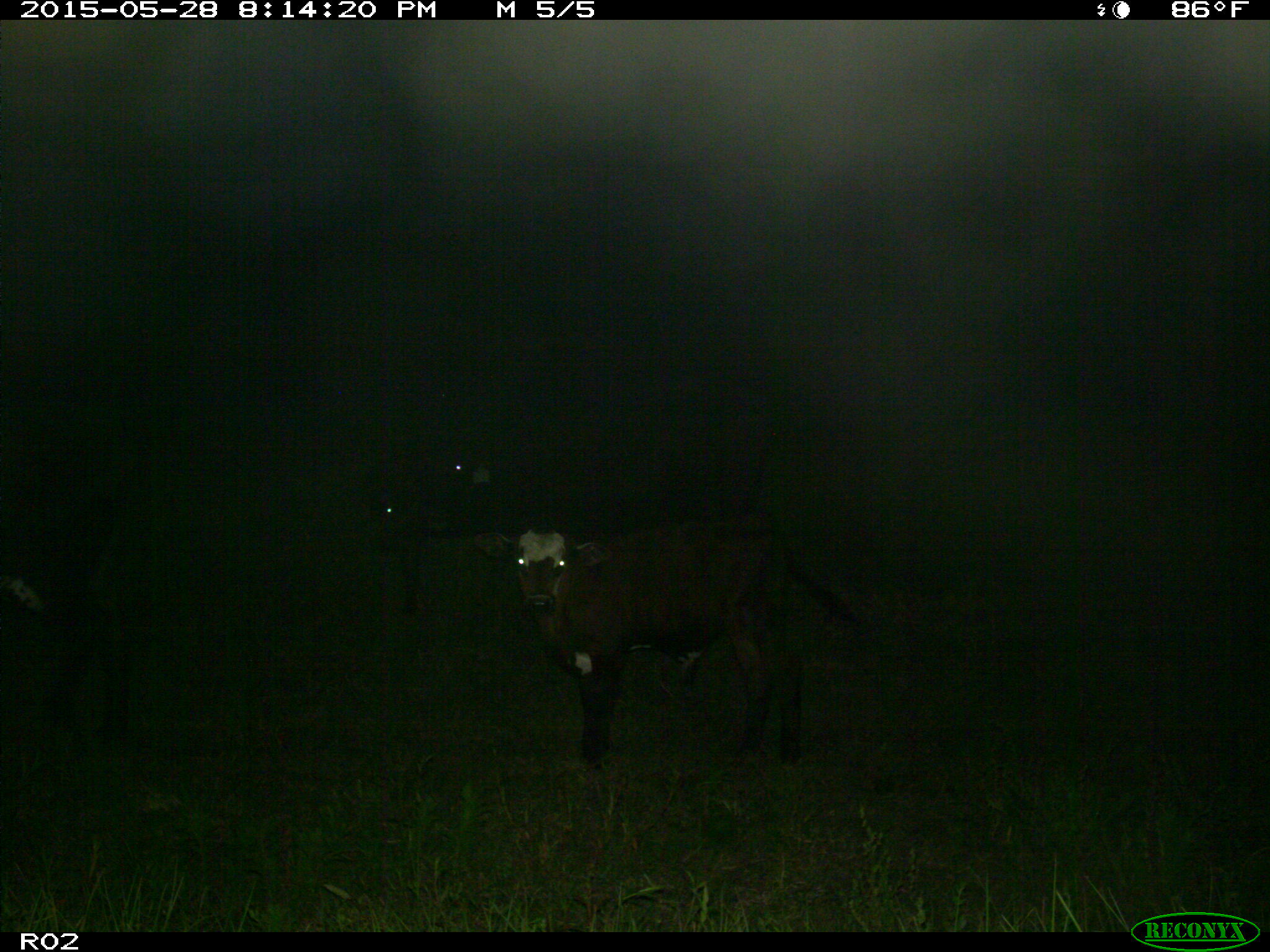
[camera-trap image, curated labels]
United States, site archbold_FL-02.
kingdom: Animalia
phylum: Chordata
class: Mammalia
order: Artiodactyla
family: Bovidae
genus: Bos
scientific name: Bos taurus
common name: domestic cow